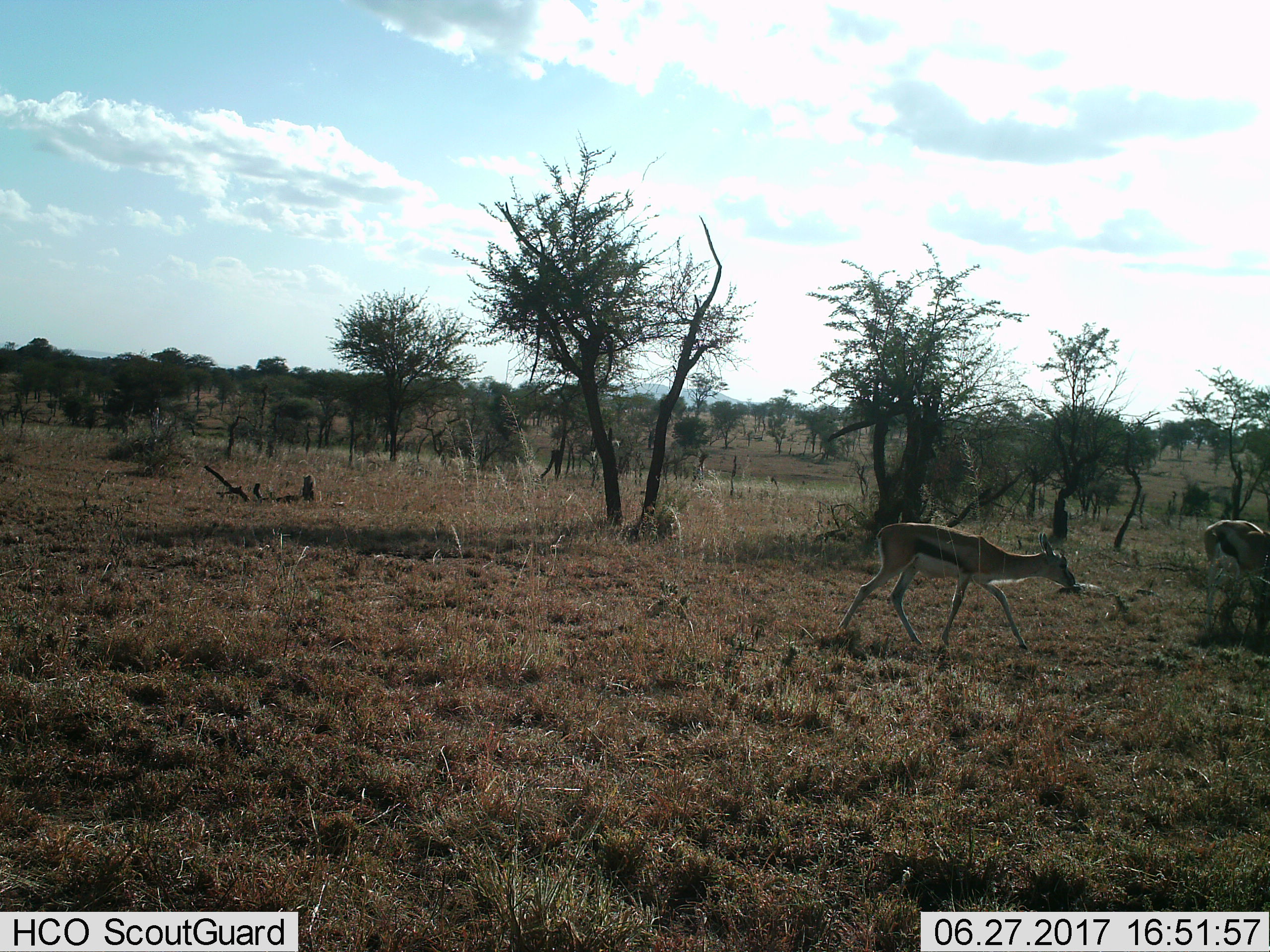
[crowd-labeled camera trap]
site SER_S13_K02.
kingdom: Animalia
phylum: Chordata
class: Mammalia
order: Artiodactyla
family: Bovidae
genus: Eudorcas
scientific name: Eudorcas thomsonii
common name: thomson's gazelle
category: gazellethomsons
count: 2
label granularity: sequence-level